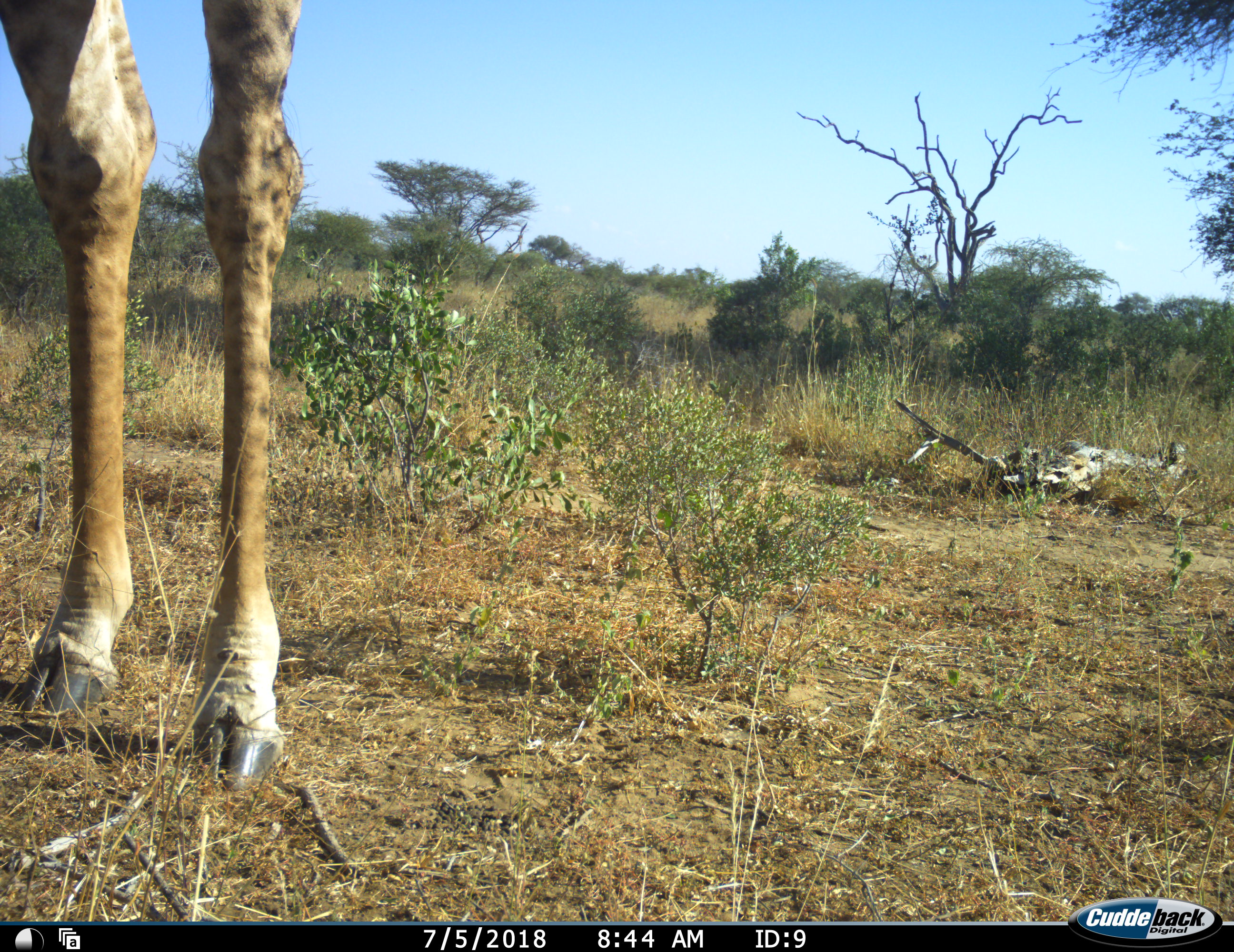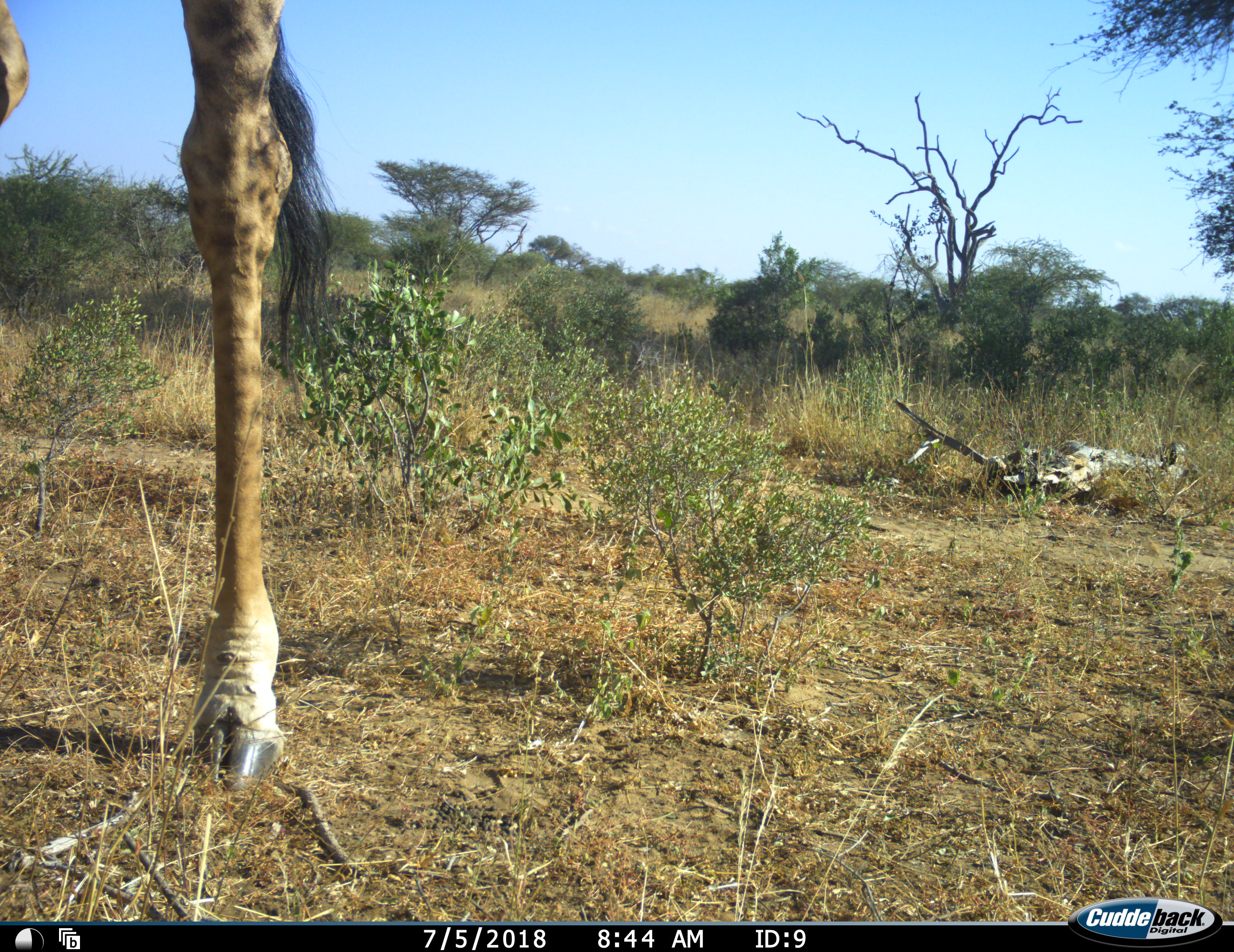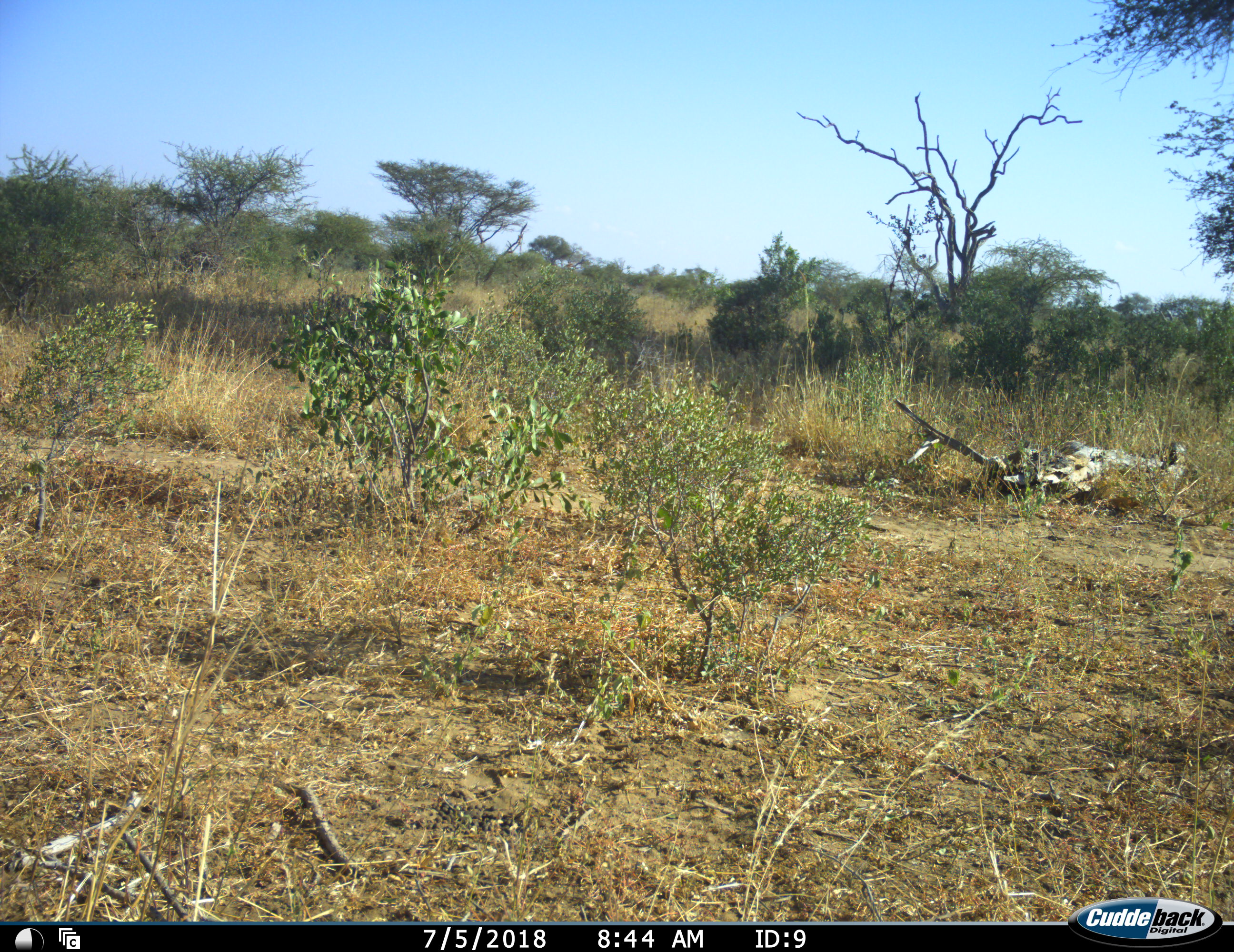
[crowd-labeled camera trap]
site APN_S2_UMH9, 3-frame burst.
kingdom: Animalia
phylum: Chordata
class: Mammalia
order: Artiodactyla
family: Giraffidae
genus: Giraffa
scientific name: Giraffa camelopardalis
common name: giraffe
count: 1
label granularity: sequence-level